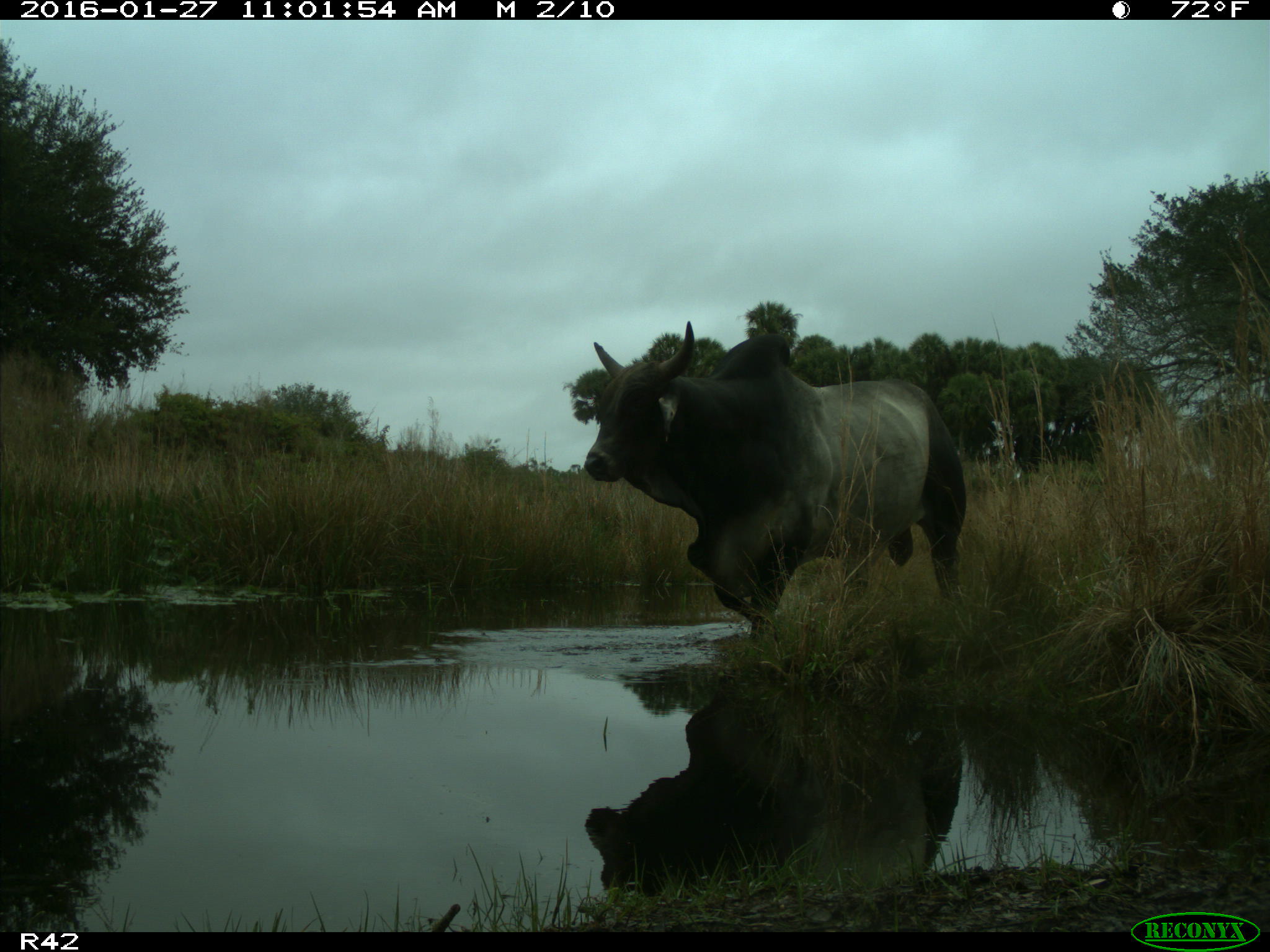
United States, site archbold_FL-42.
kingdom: Animalia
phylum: Chordata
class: Mammalia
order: Artiodactyla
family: Bovidae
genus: Bos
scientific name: Bos taurus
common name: domestic cow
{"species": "Bos taurus (domestic cow)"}